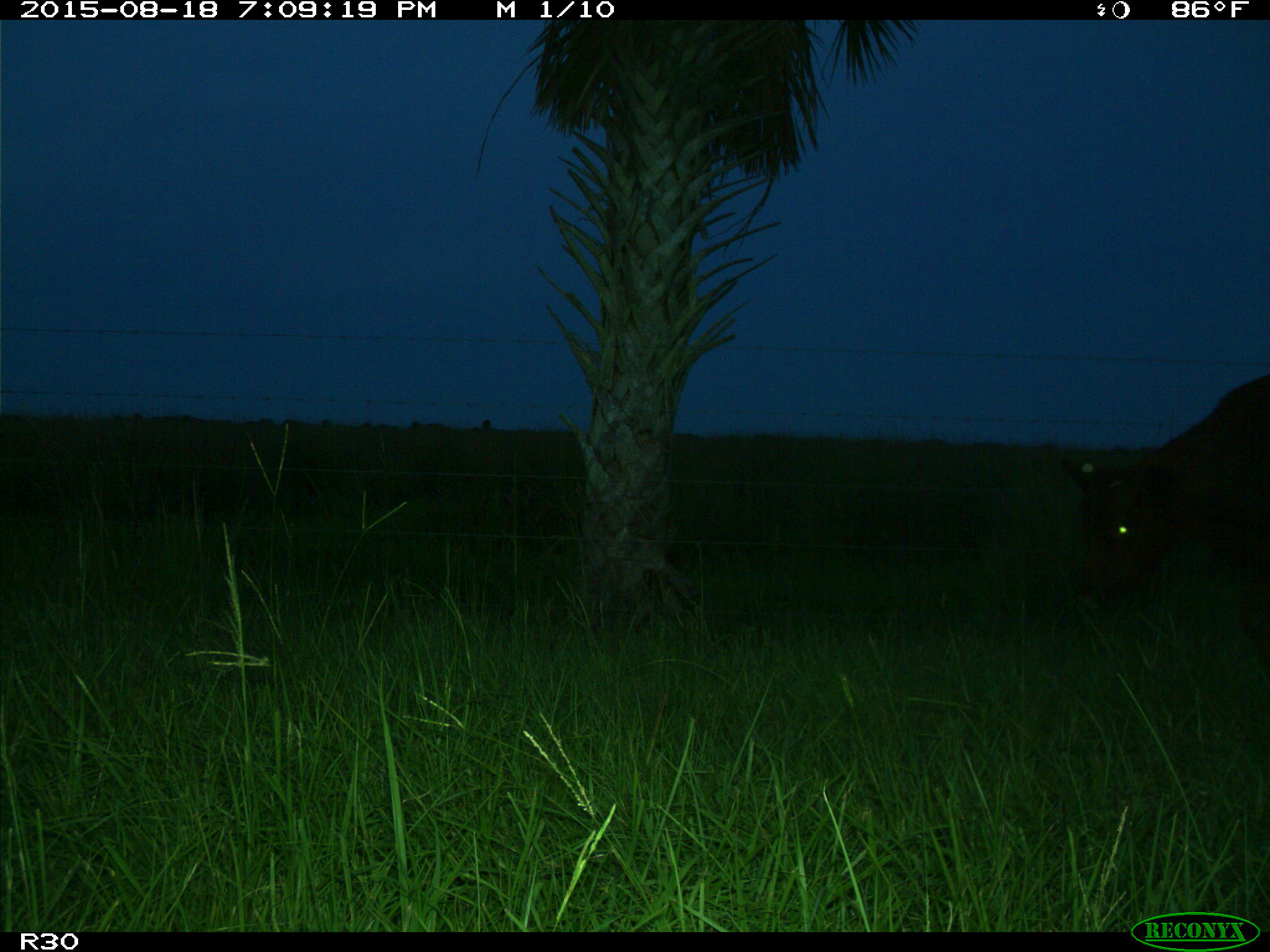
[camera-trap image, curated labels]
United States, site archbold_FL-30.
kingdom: Animalia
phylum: Chordata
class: Mammalia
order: Artiodactyla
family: Bovidae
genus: Bos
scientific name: Bos taurus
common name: domestic cow